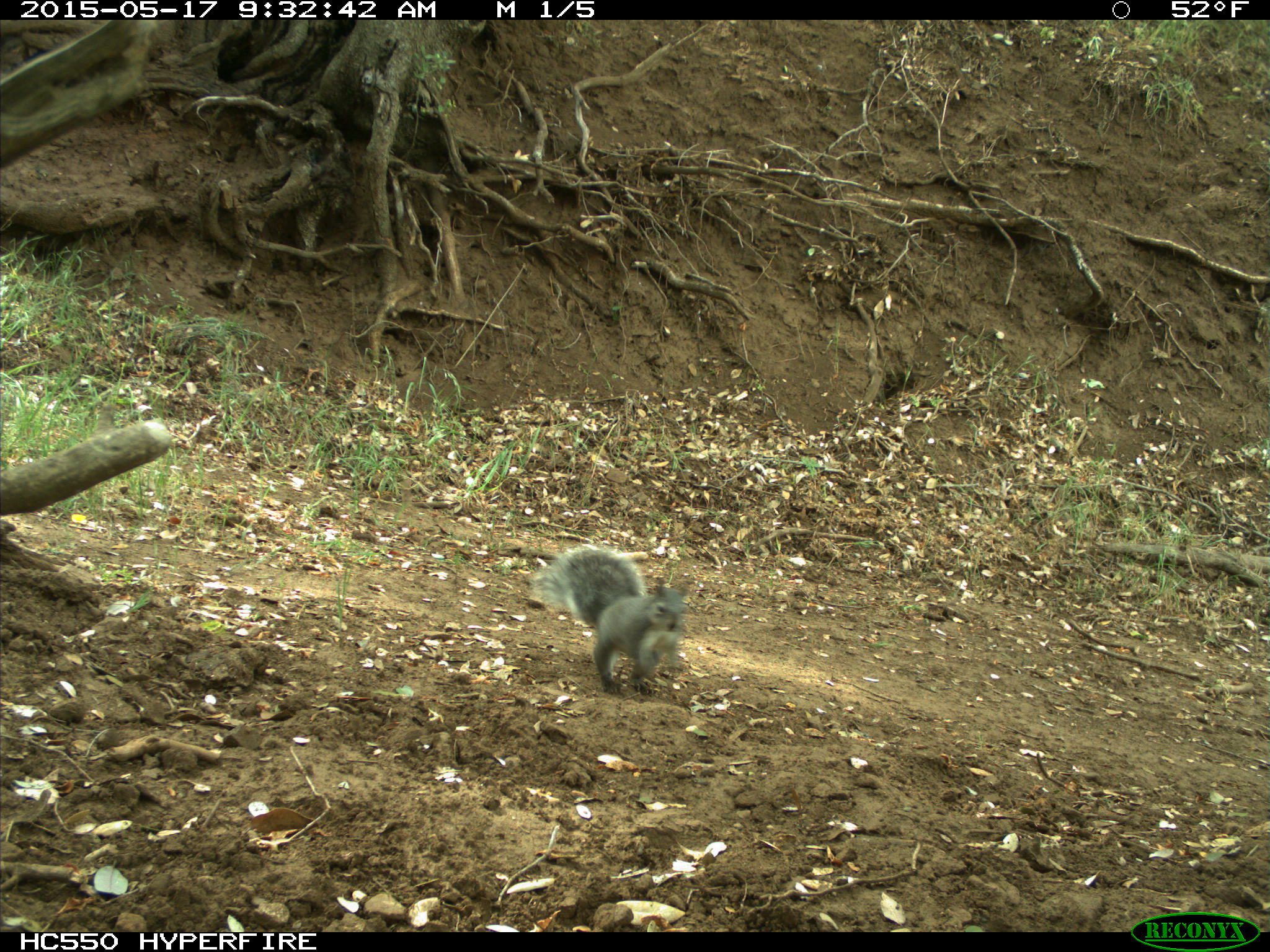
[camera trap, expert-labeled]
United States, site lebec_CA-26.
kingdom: Animalia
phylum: Chordata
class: Mammalia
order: Rodentia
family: Sciuridae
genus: Sciurus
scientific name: Sciurus carolinensis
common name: eastern gray squirrel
Sciurus carolinensis (eastern gray squirrel).